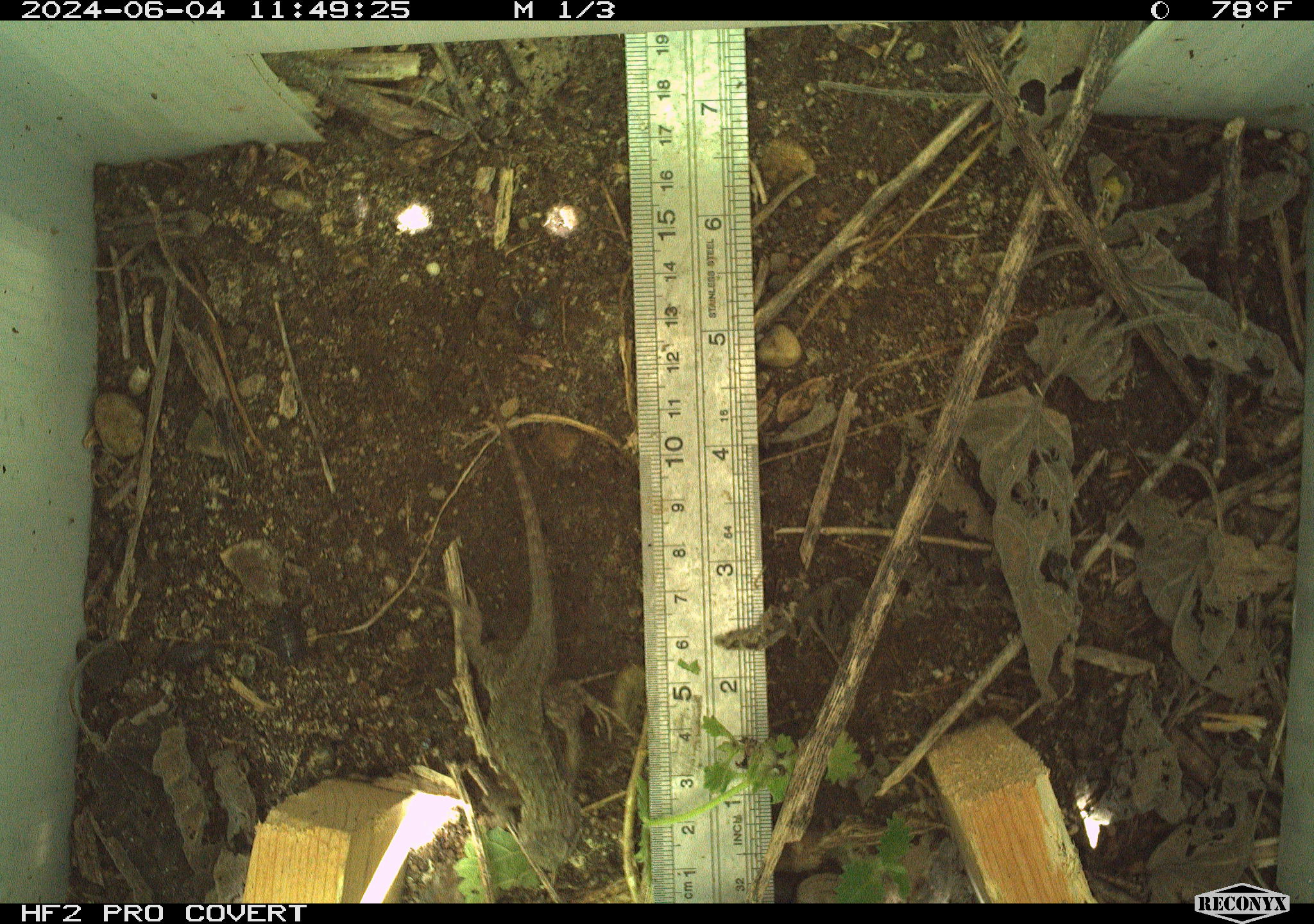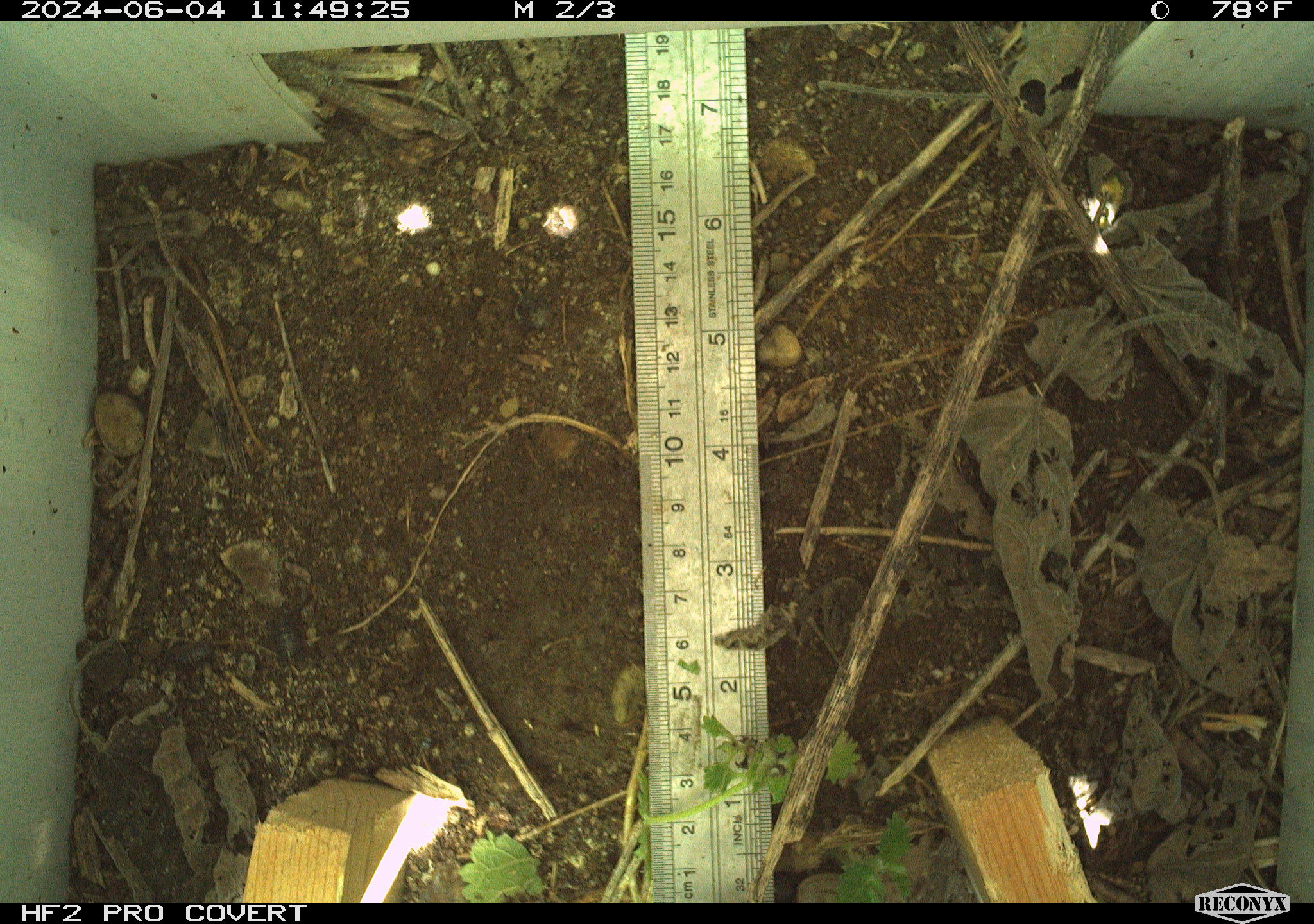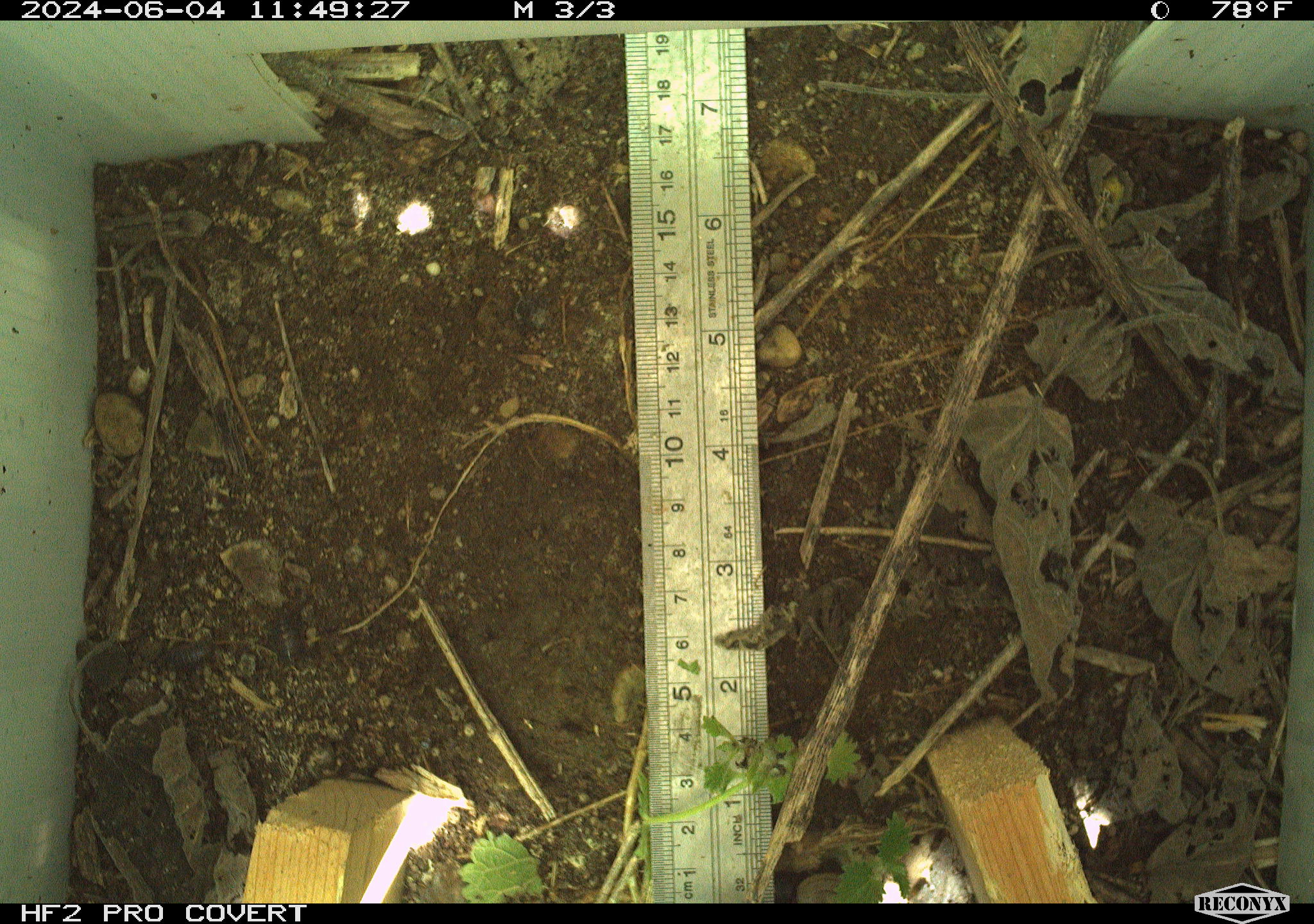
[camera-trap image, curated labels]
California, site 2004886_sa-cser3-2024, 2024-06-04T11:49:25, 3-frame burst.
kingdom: Animalia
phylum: Chordata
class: Reptilia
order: Squamata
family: Phrynosomatidae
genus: Sceloporus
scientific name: Sceloporus occidentalis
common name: western fence lizard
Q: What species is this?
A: Western fence lizard (Sceloporus occidentalis).